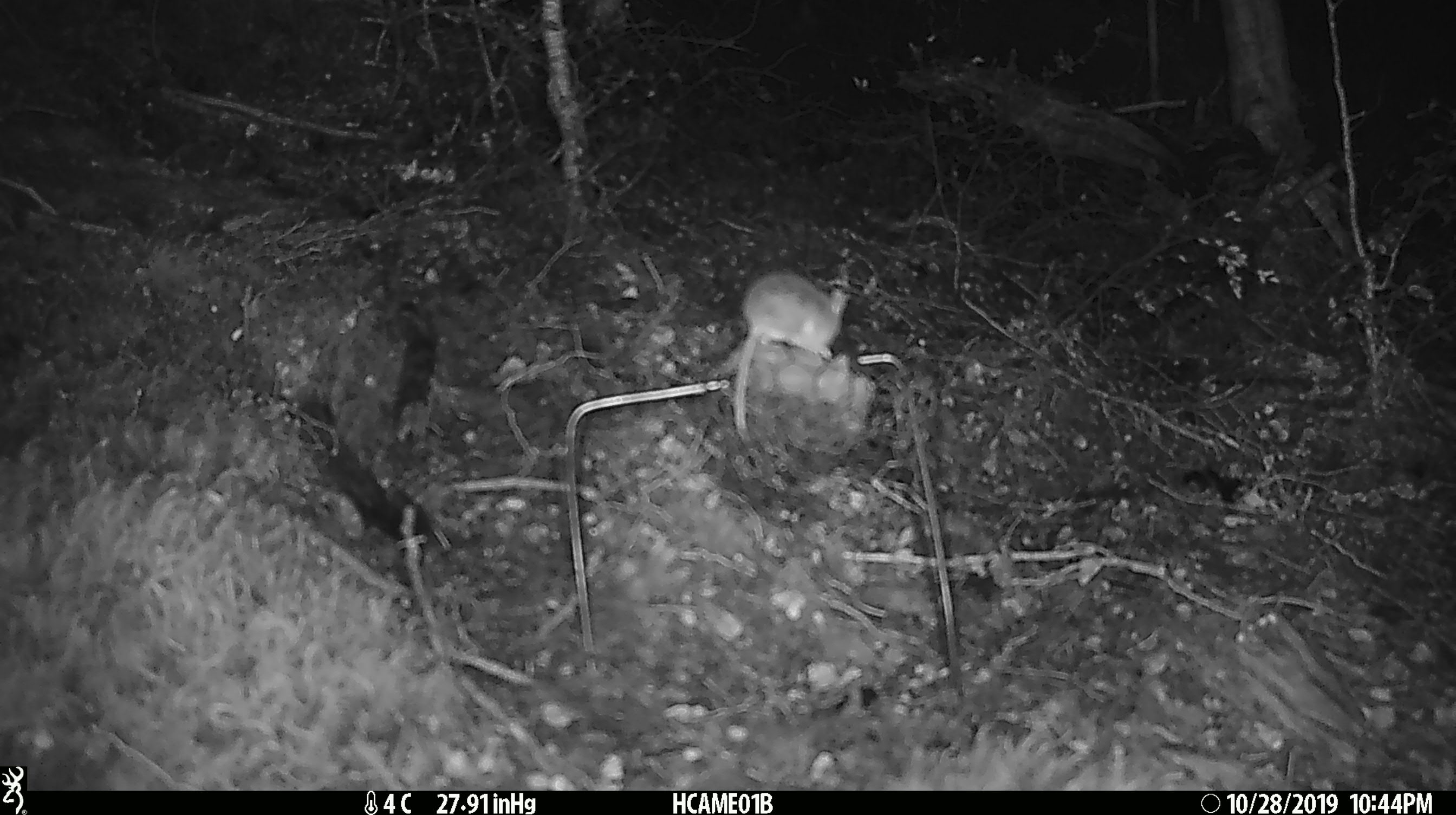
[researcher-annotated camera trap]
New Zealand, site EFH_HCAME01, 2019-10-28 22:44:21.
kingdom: Animalia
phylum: Chordata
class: Mammalia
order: Rodentia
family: Muridae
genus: Mus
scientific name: Mus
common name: mouse